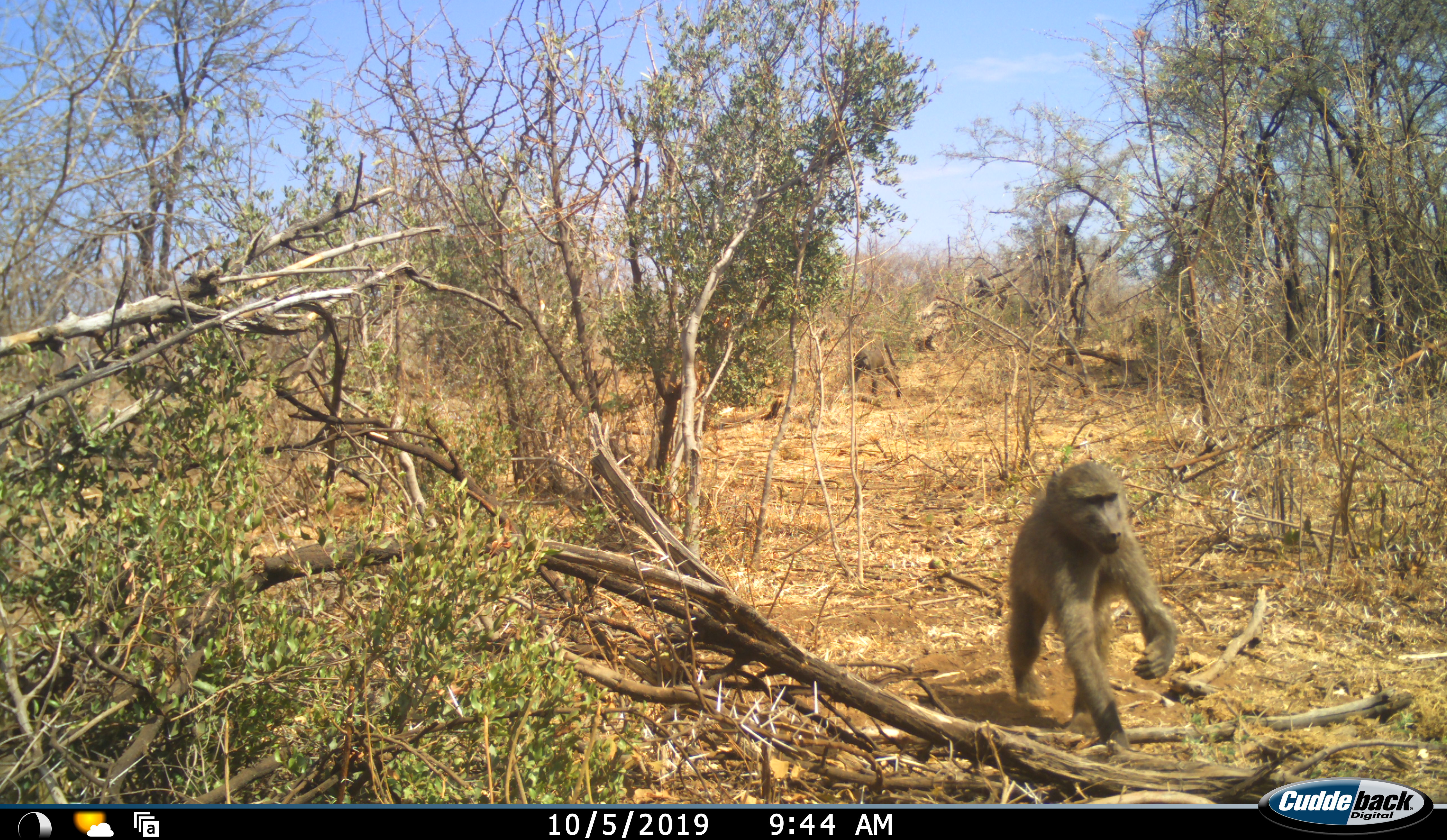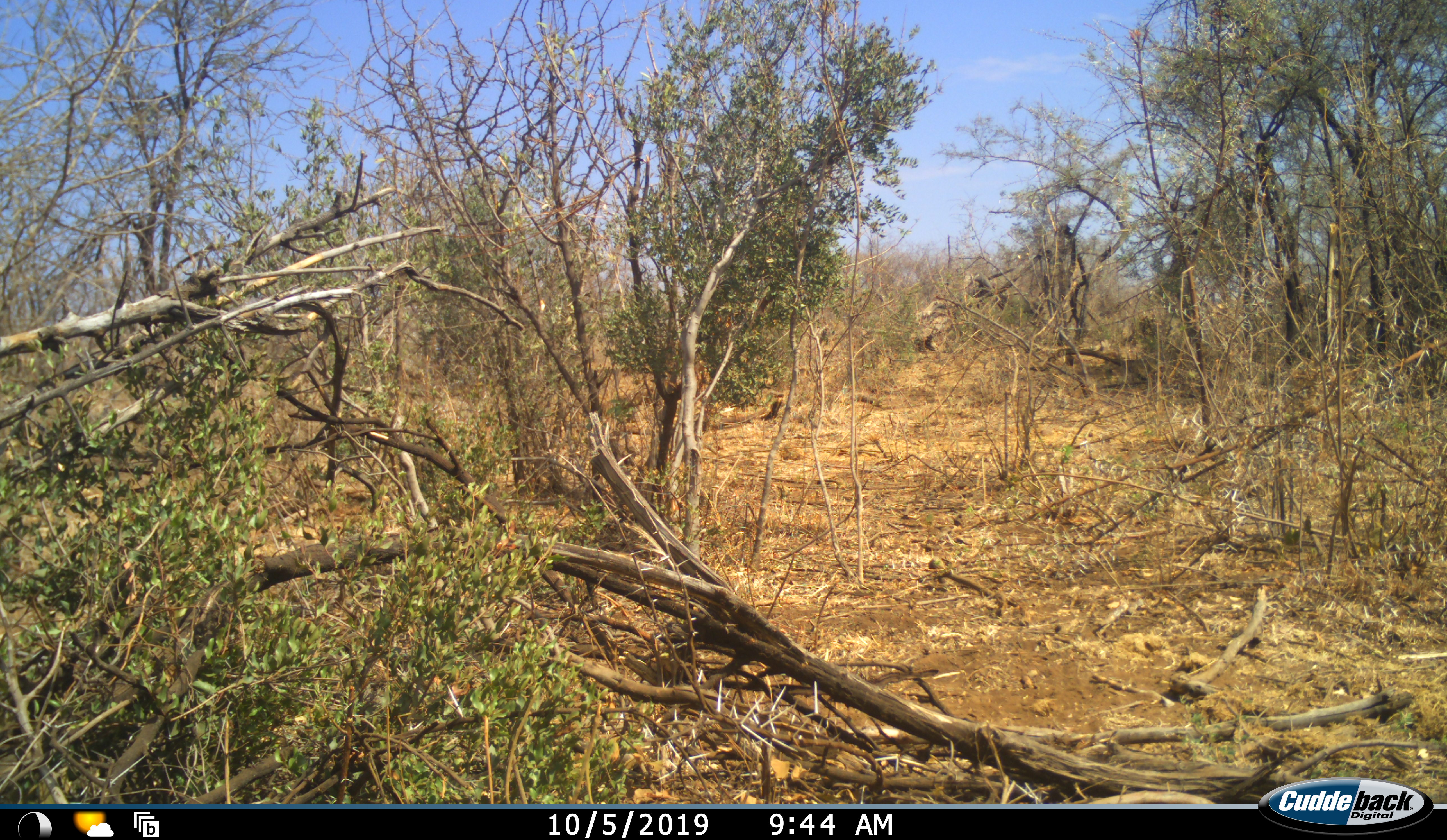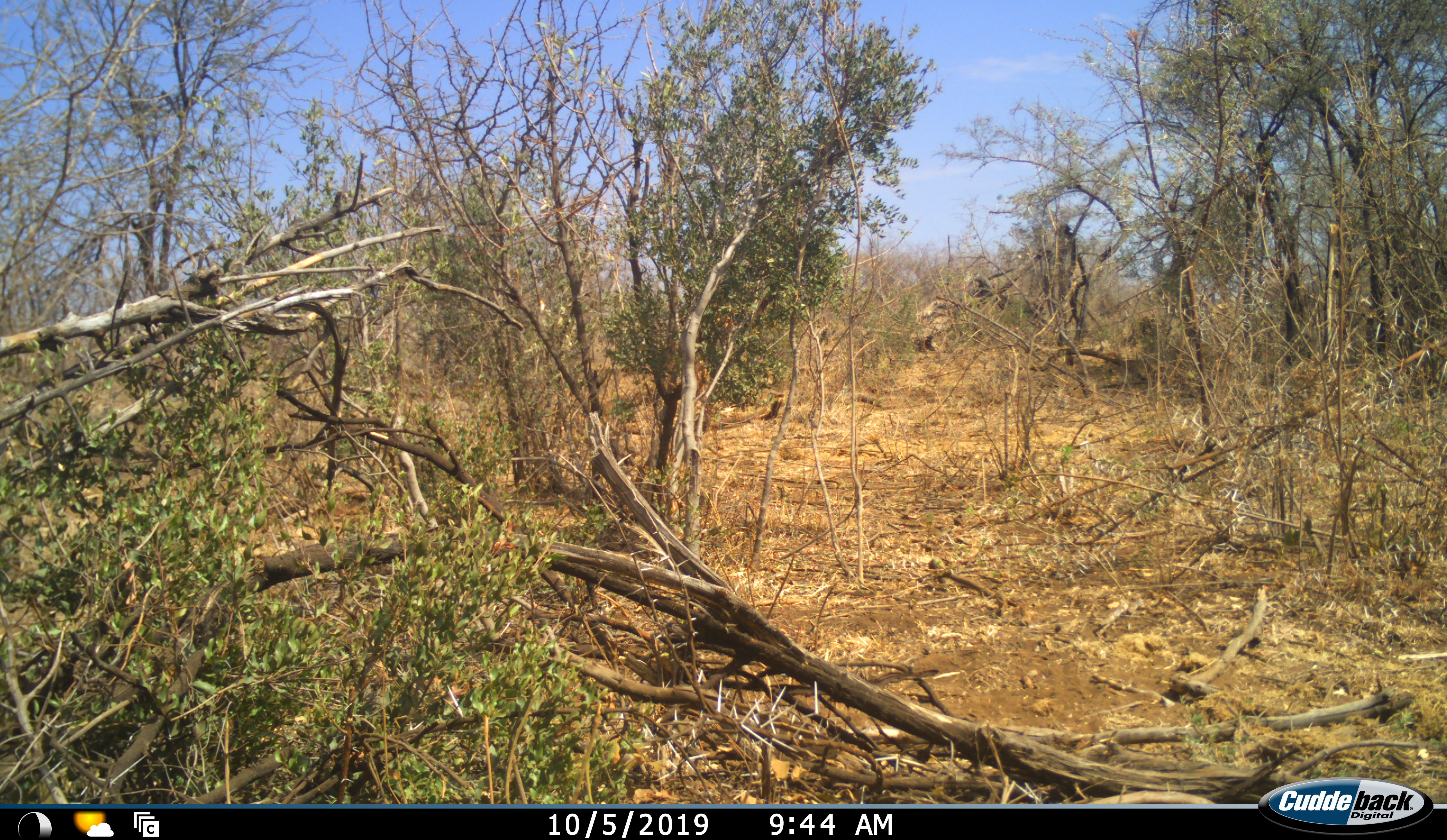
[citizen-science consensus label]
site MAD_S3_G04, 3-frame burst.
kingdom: Animalia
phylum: Chordata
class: Mammalia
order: Primates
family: Cercopithecidae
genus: Papio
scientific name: Papio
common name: baboon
Baboon (Papio), count 2. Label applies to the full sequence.